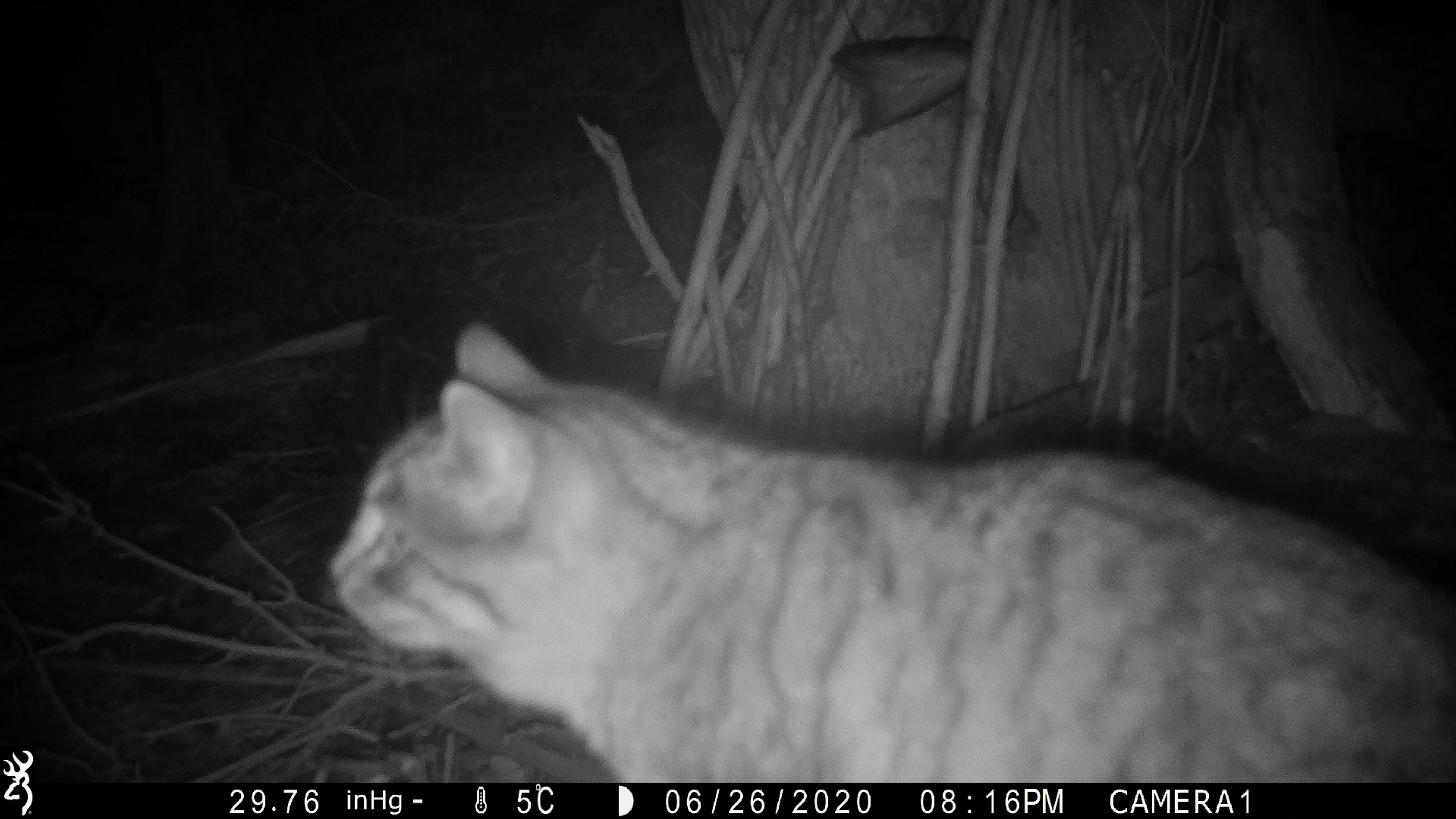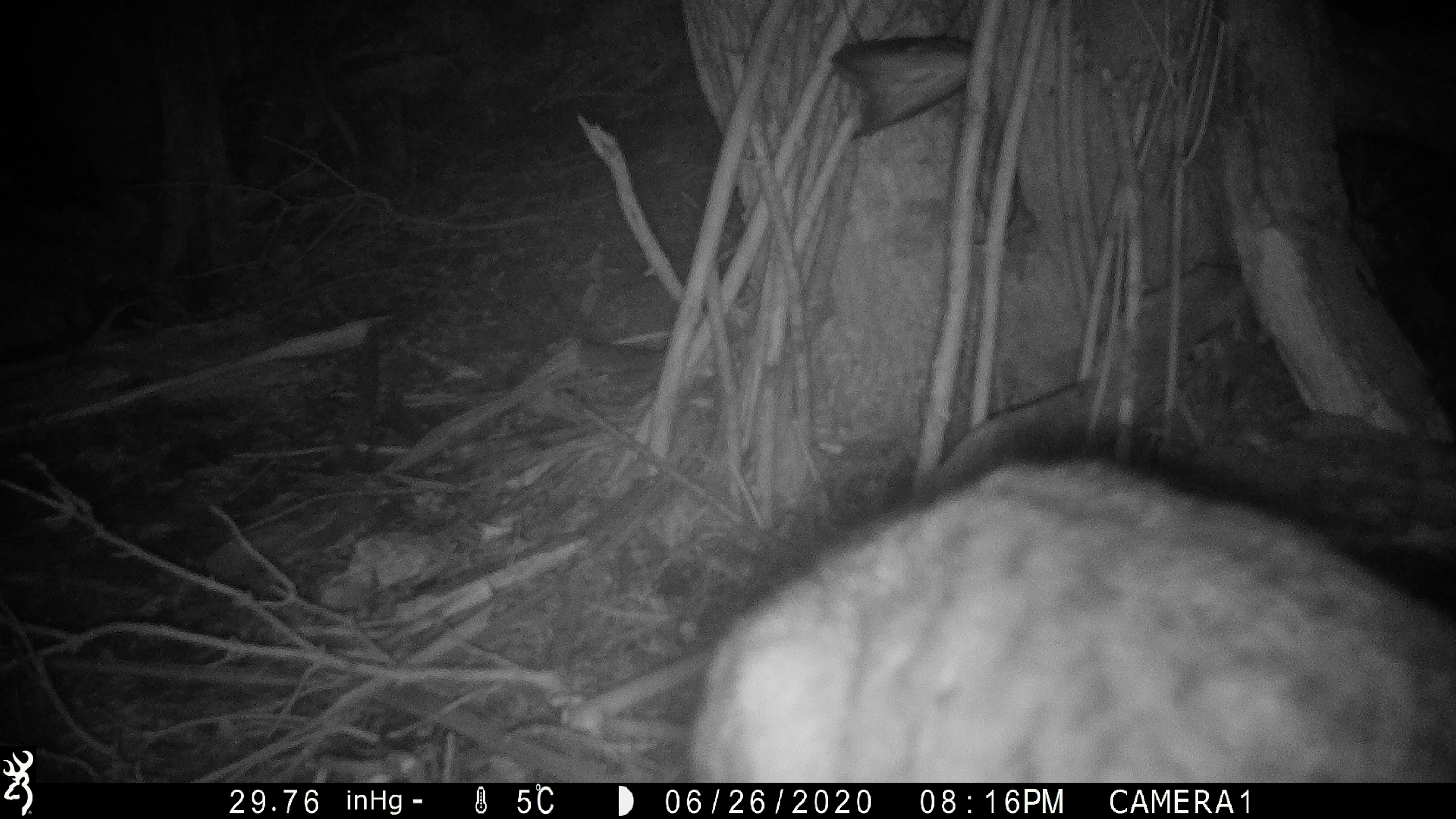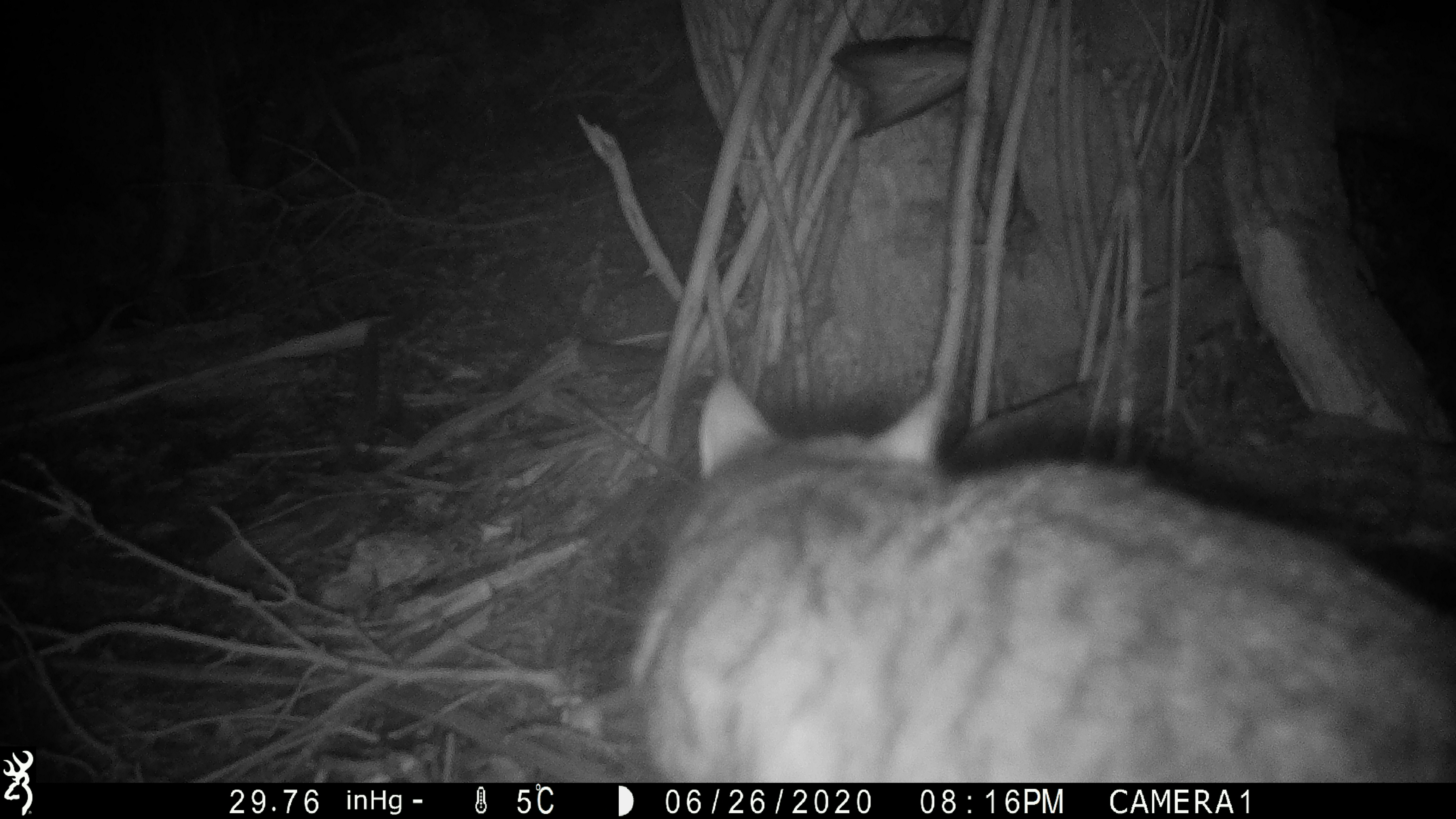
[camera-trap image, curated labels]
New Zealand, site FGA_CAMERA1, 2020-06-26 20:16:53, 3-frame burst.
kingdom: Animalia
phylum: Chordata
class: Mammalia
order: Carnivora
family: Felidae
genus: Felis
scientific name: Felis catus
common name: domestic cat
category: cat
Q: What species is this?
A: Cat (domestic cat) (Felis catus).